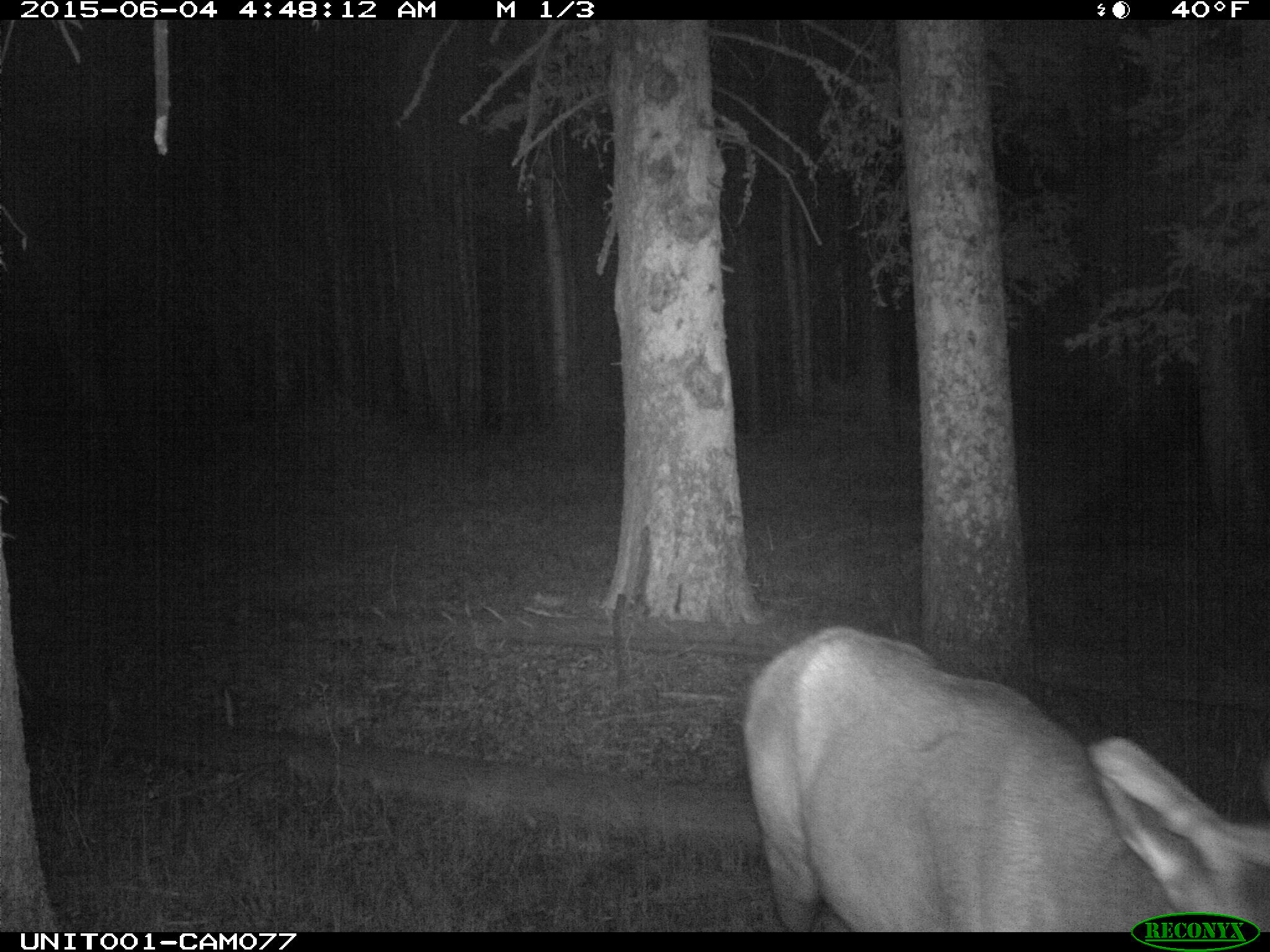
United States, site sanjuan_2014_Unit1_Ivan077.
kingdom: Animalia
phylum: Chordata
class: Mammalia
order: Artiodactyla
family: Cervidae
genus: Cervus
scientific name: Cervus elaphus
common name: red deer